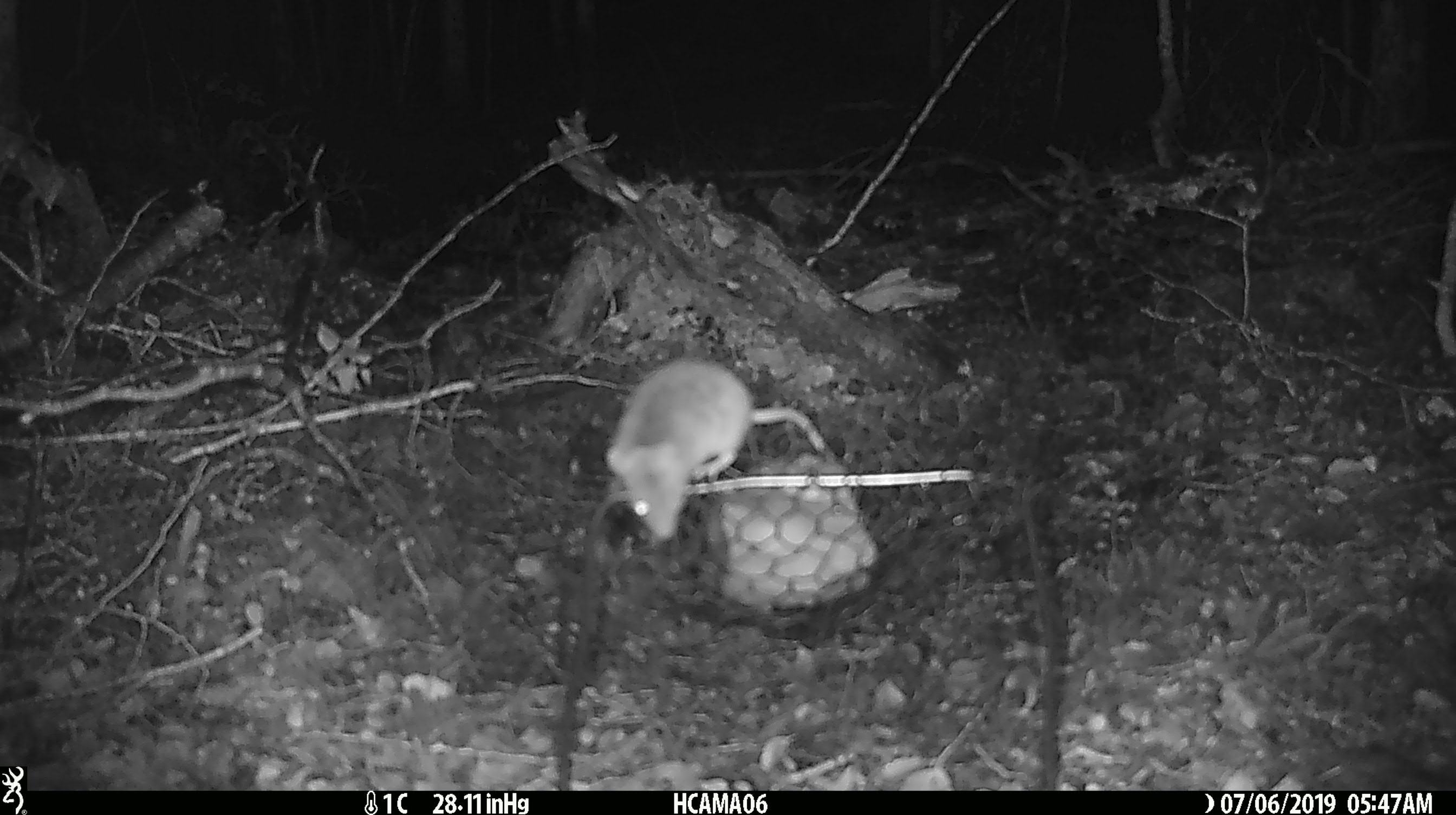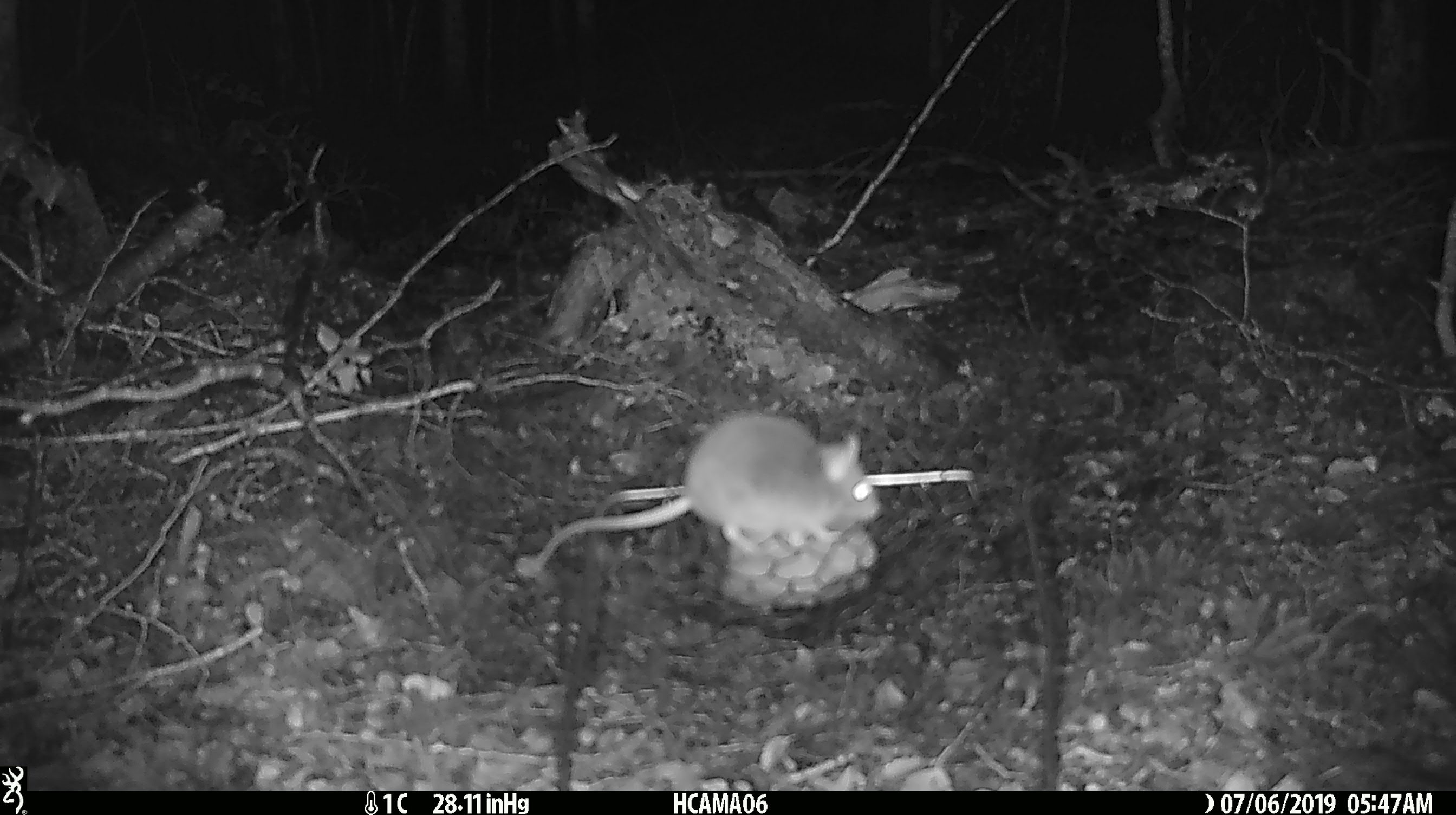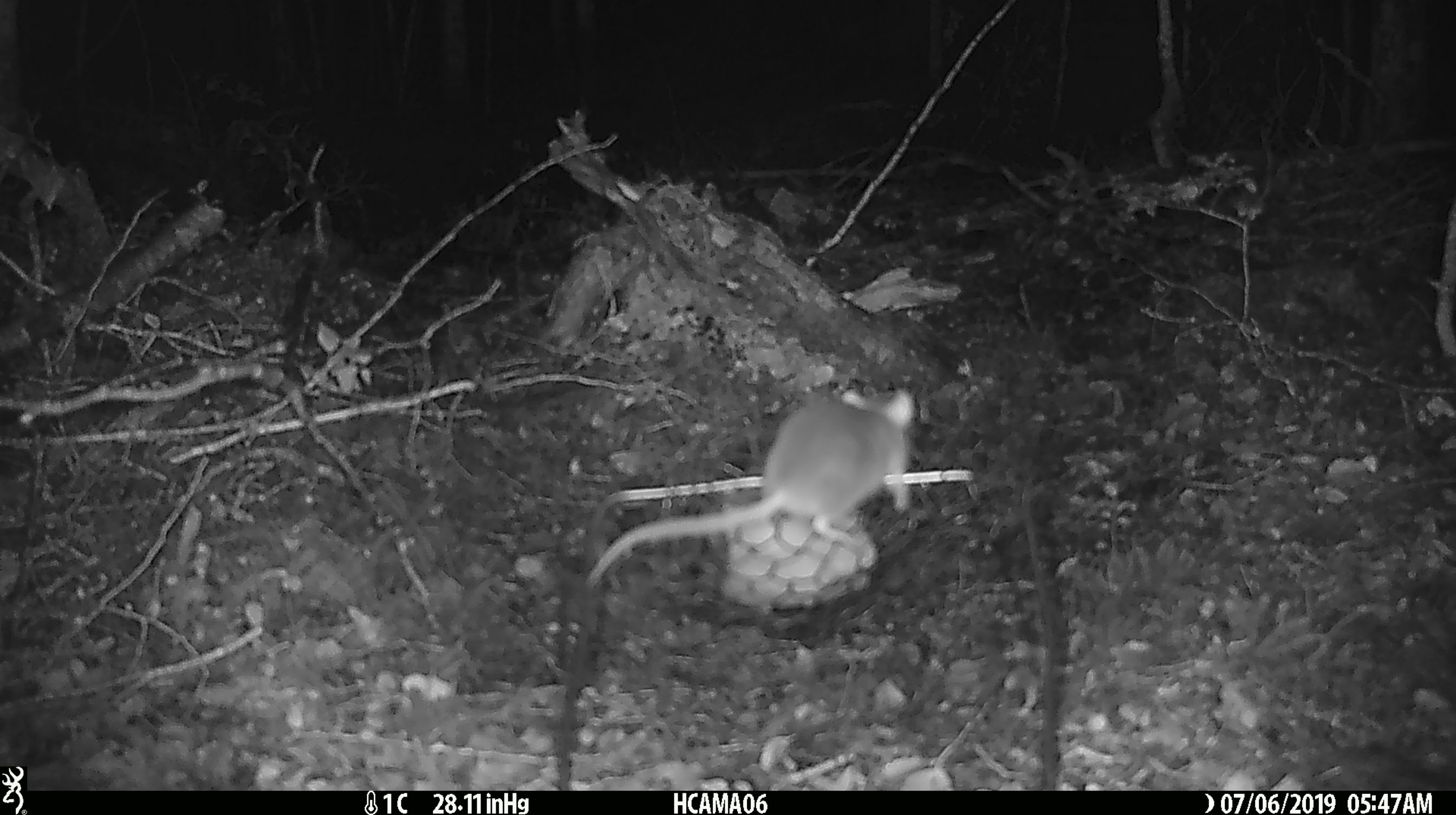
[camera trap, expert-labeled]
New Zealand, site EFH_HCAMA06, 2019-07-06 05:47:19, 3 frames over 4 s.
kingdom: Animalia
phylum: Chordata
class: Mammalia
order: Rodentia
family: Muridae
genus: Mus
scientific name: Mus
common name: mouse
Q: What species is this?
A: Mouse (Mus).